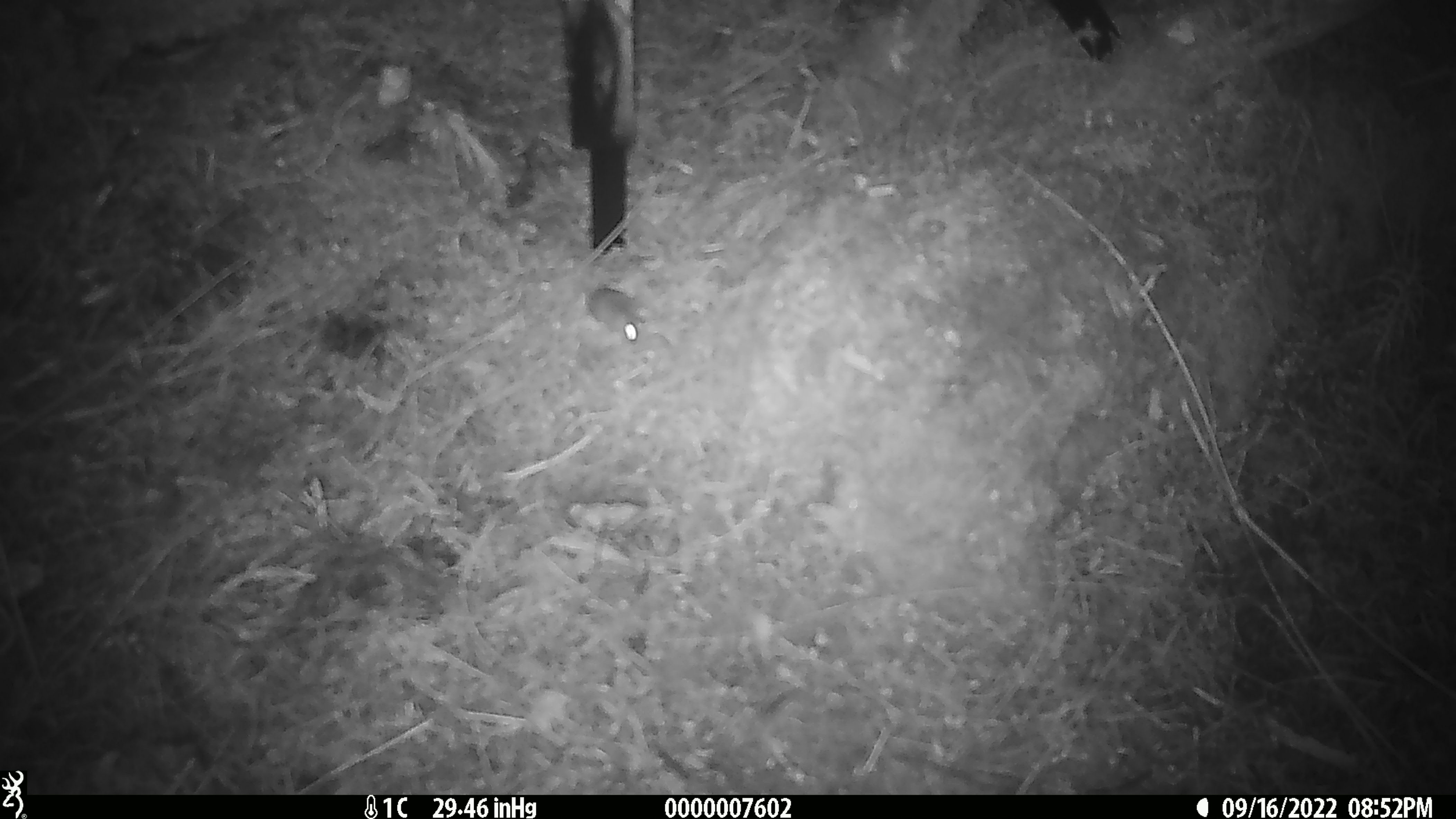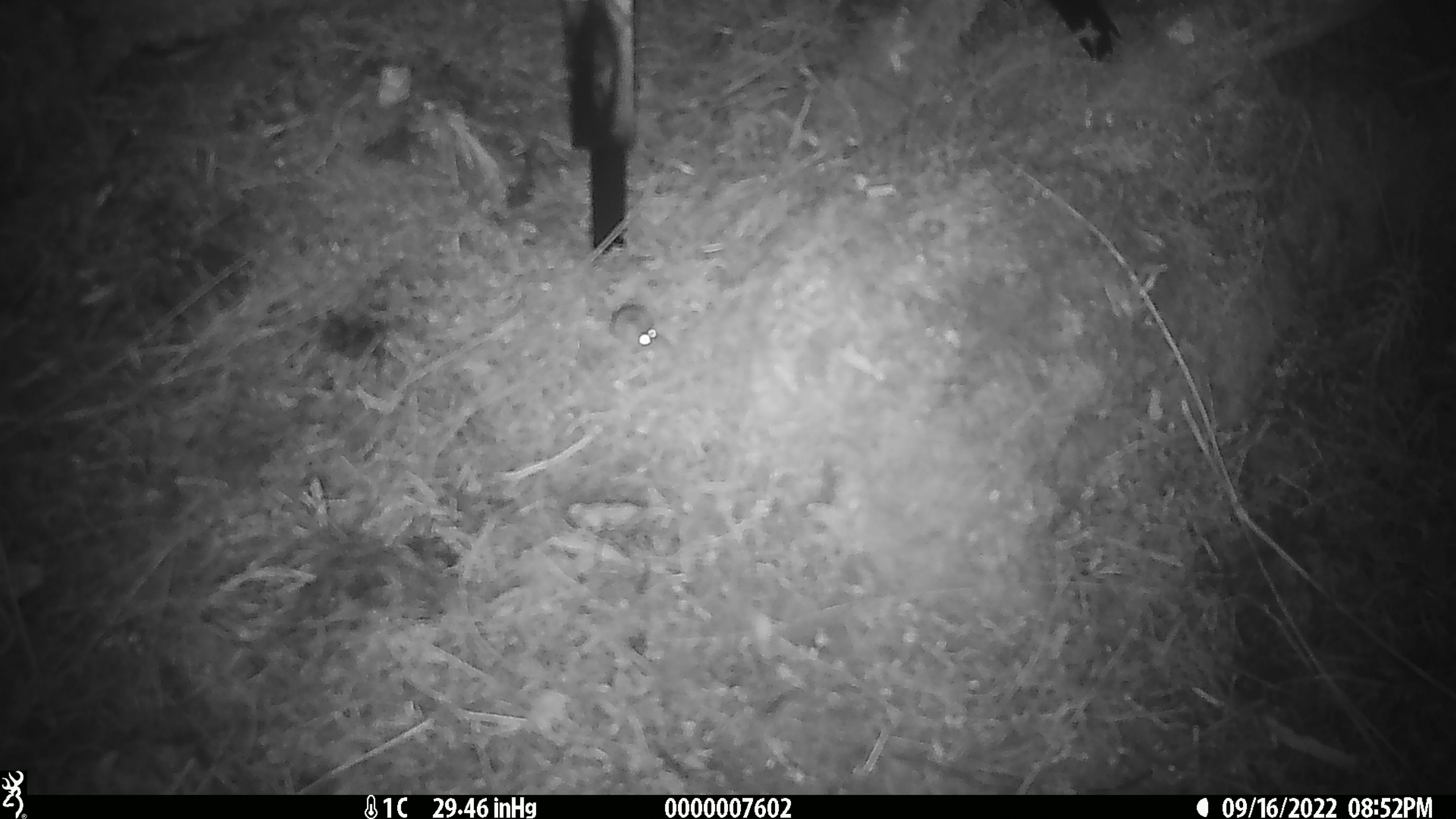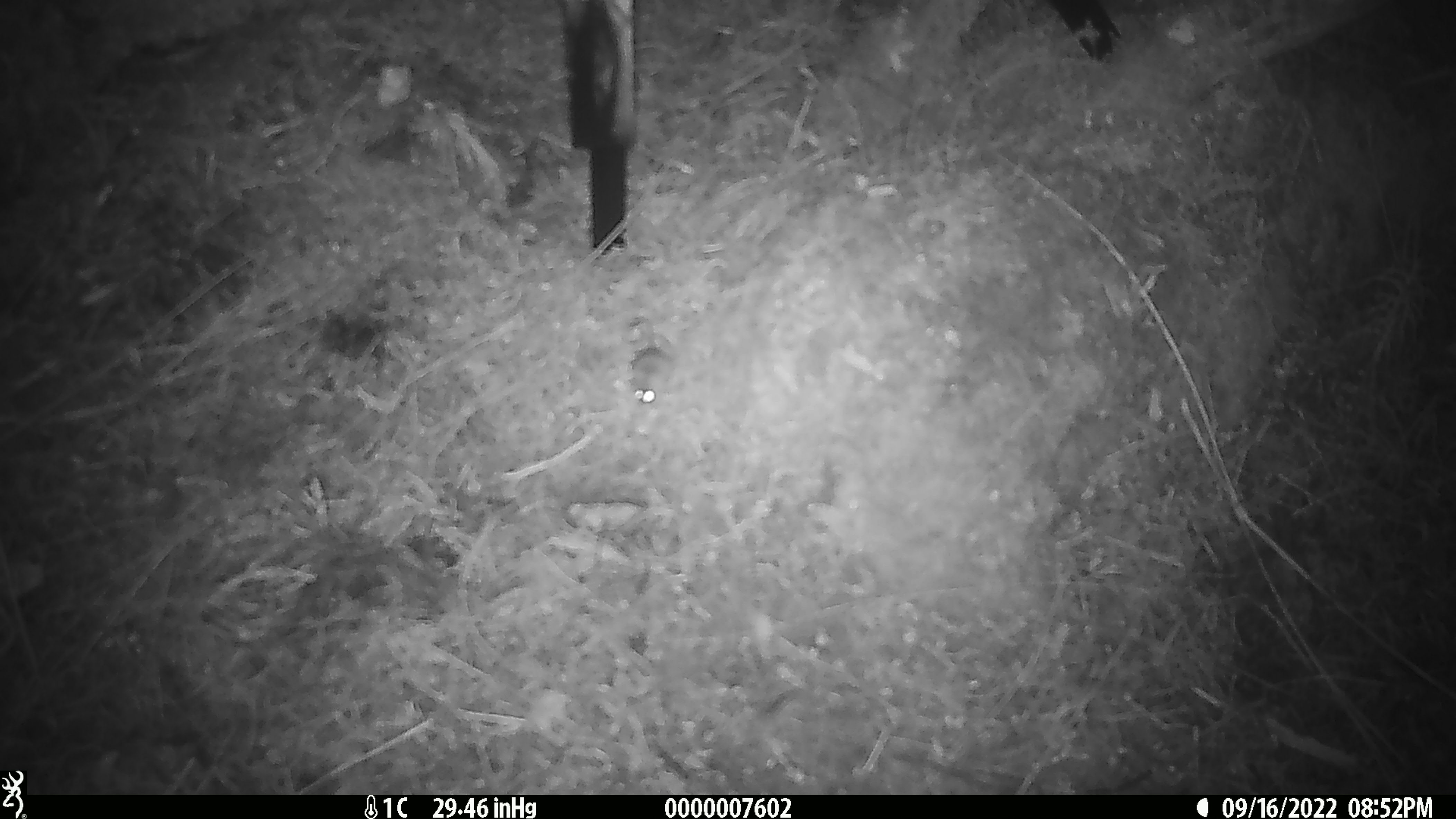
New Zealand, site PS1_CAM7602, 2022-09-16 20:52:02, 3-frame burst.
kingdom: Animalia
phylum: Chordata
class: Mammalia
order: Rodentia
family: Muridae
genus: Mus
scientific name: Mus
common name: mouse